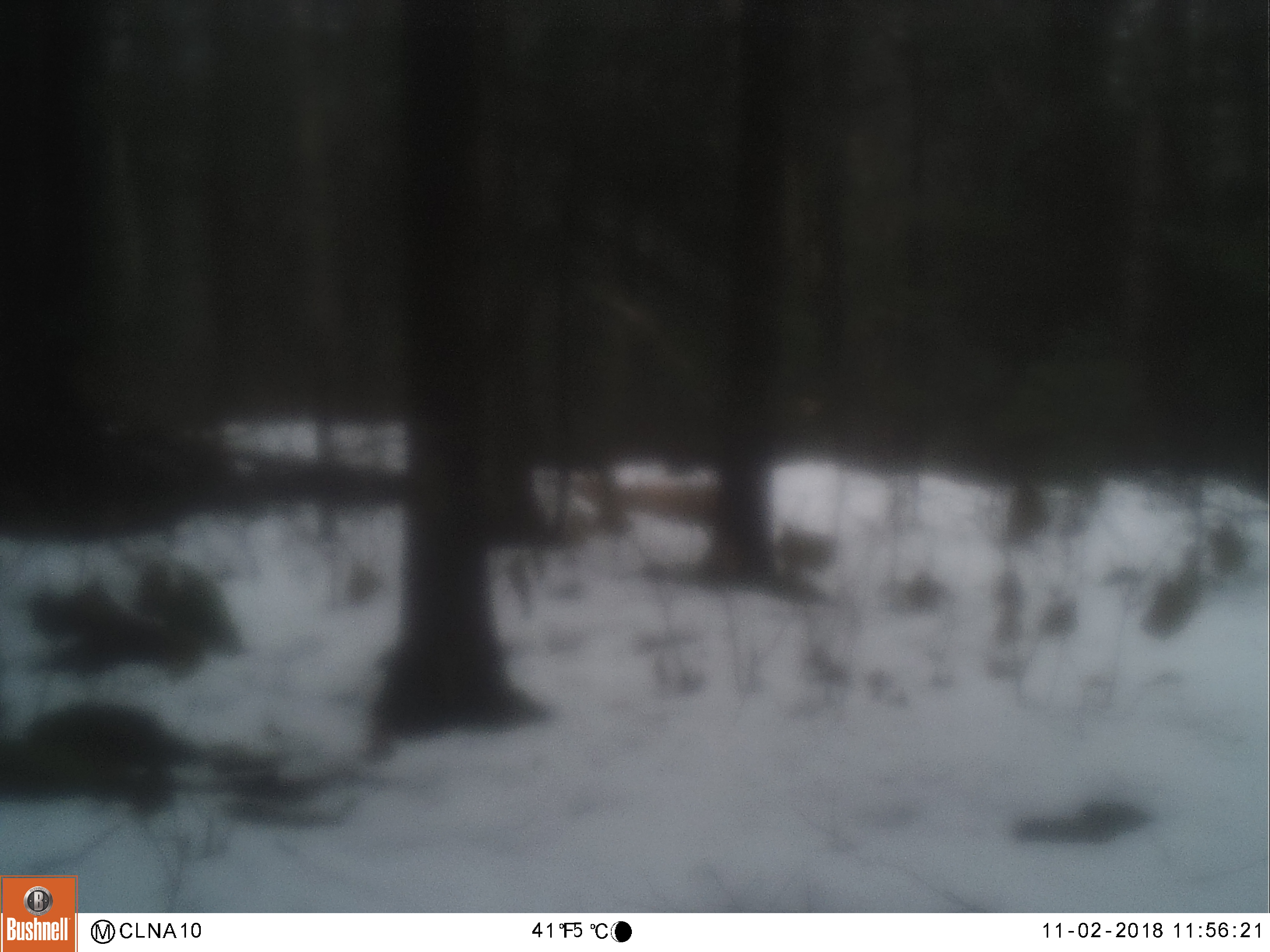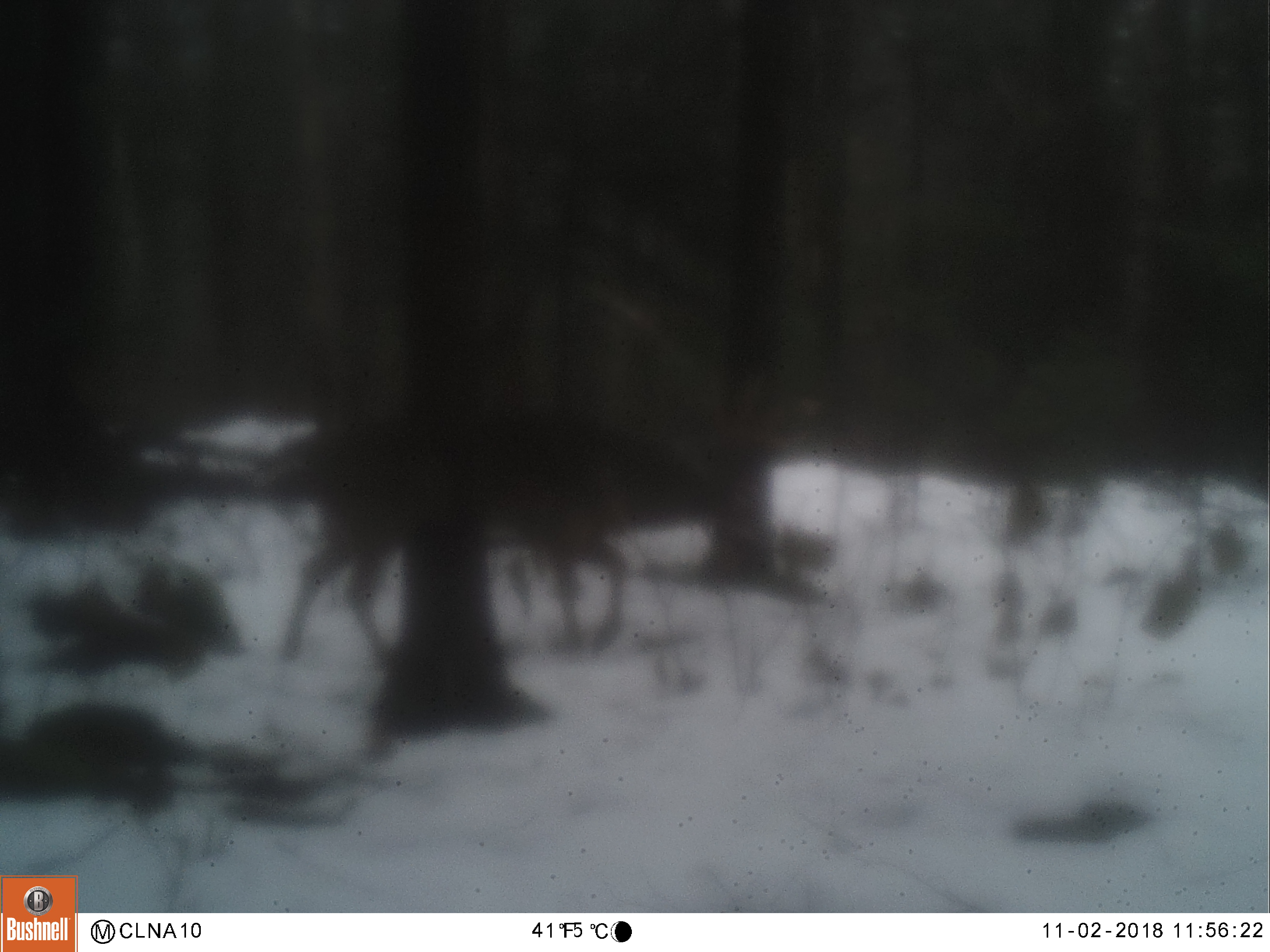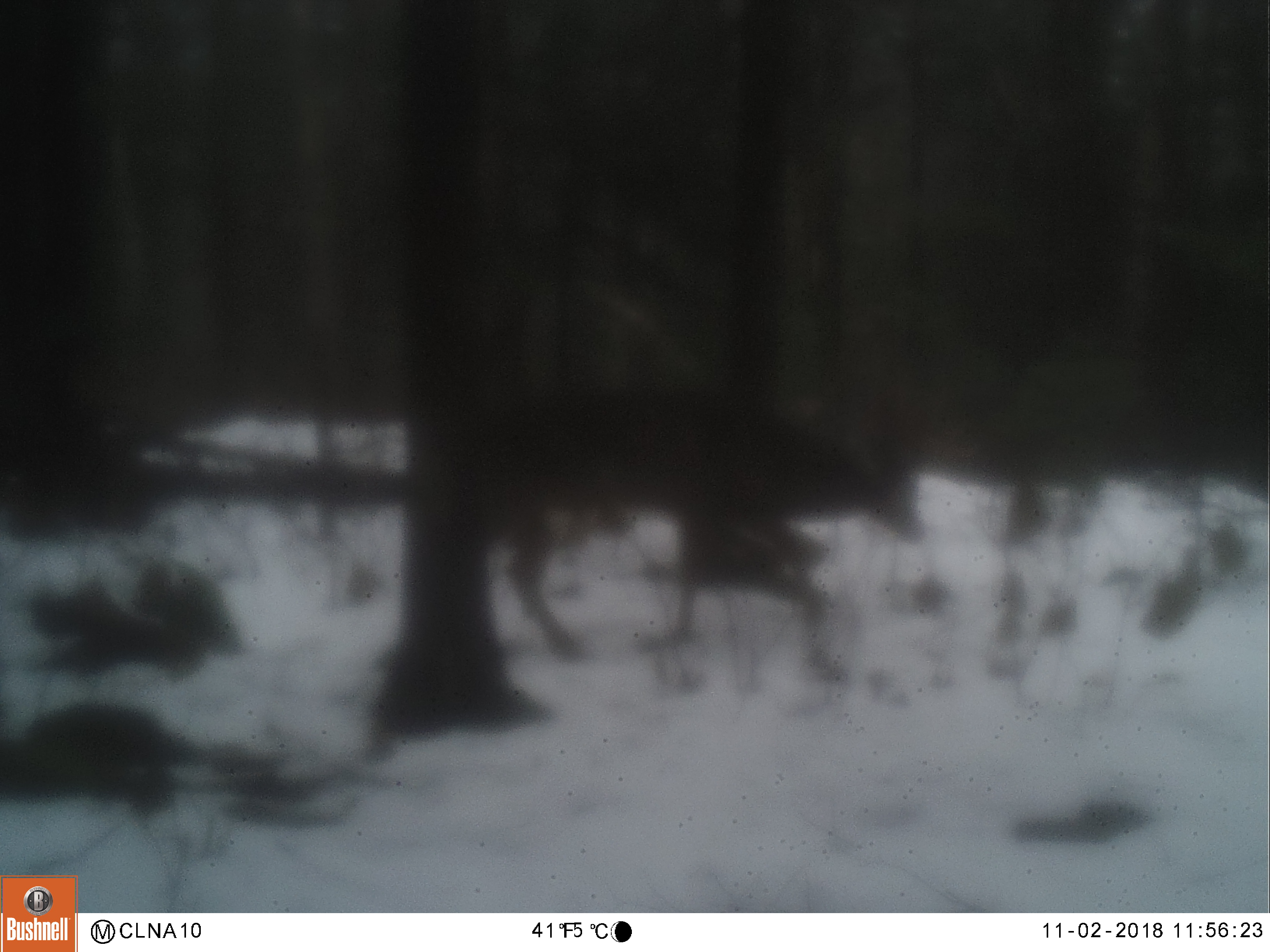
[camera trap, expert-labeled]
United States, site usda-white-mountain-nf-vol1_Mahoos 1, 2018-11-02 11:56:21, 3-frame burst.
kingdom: Animalia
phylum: Chordata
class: Mammalia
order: Artiodactyla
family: Cervidae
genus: Odocoileus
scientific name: Odocoileus virginianus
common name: white-tailed deer